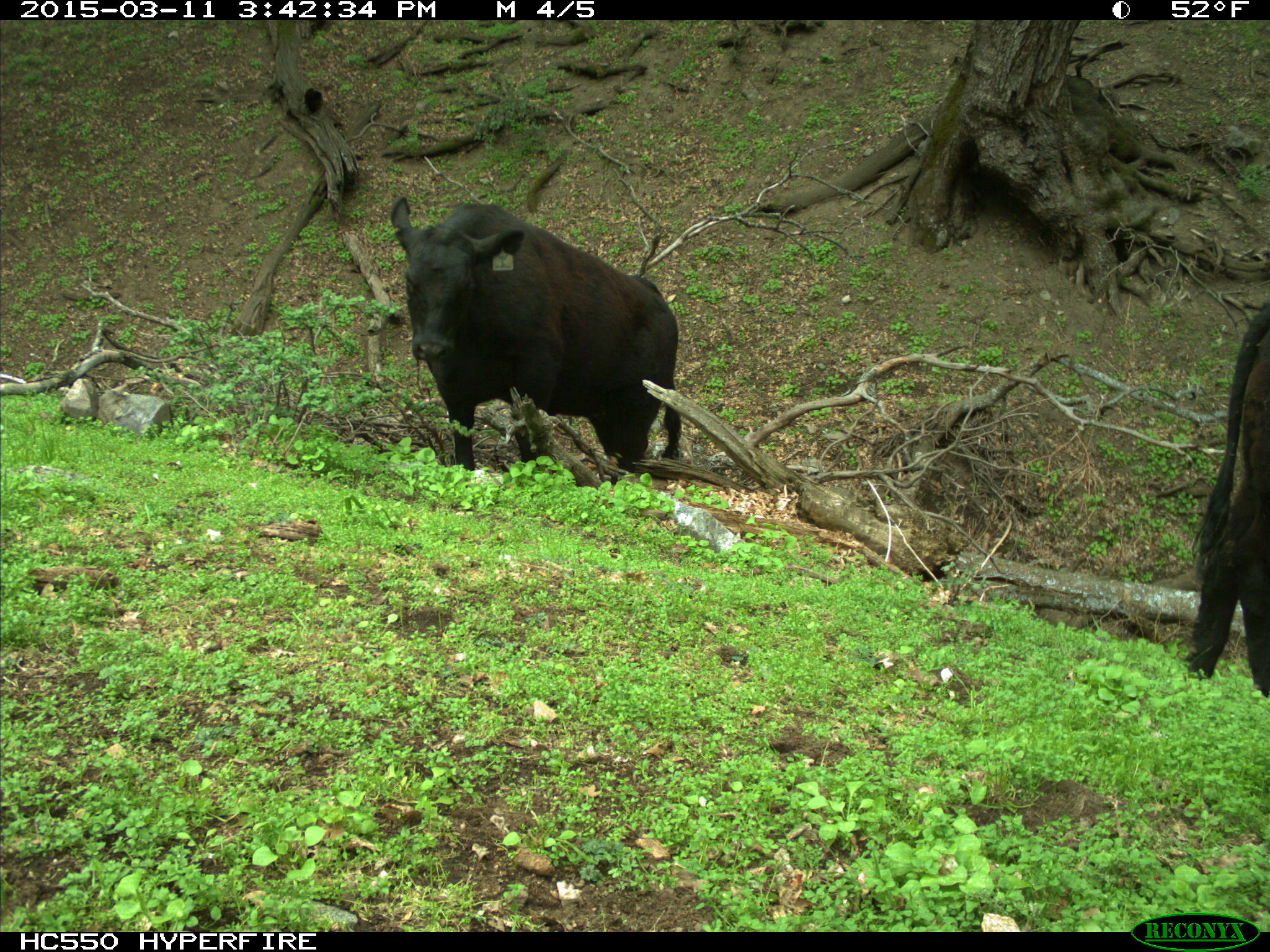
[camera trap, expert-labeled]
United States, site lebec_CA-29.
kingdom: Animalia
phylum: Chordata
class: Mammalia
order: Artiodactyla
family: Bovidae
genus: Bos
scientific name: Bos taurus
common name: domestic cow